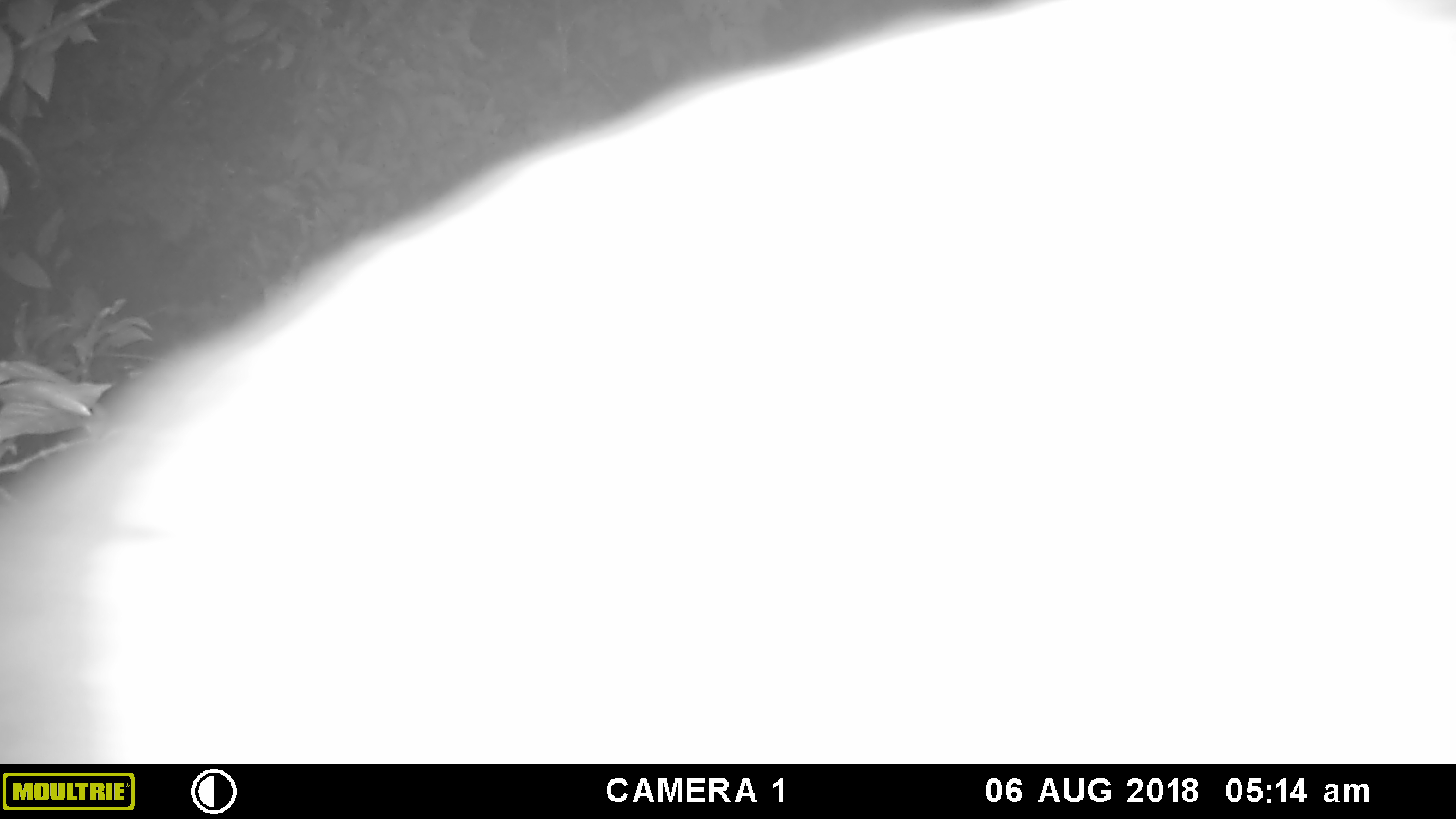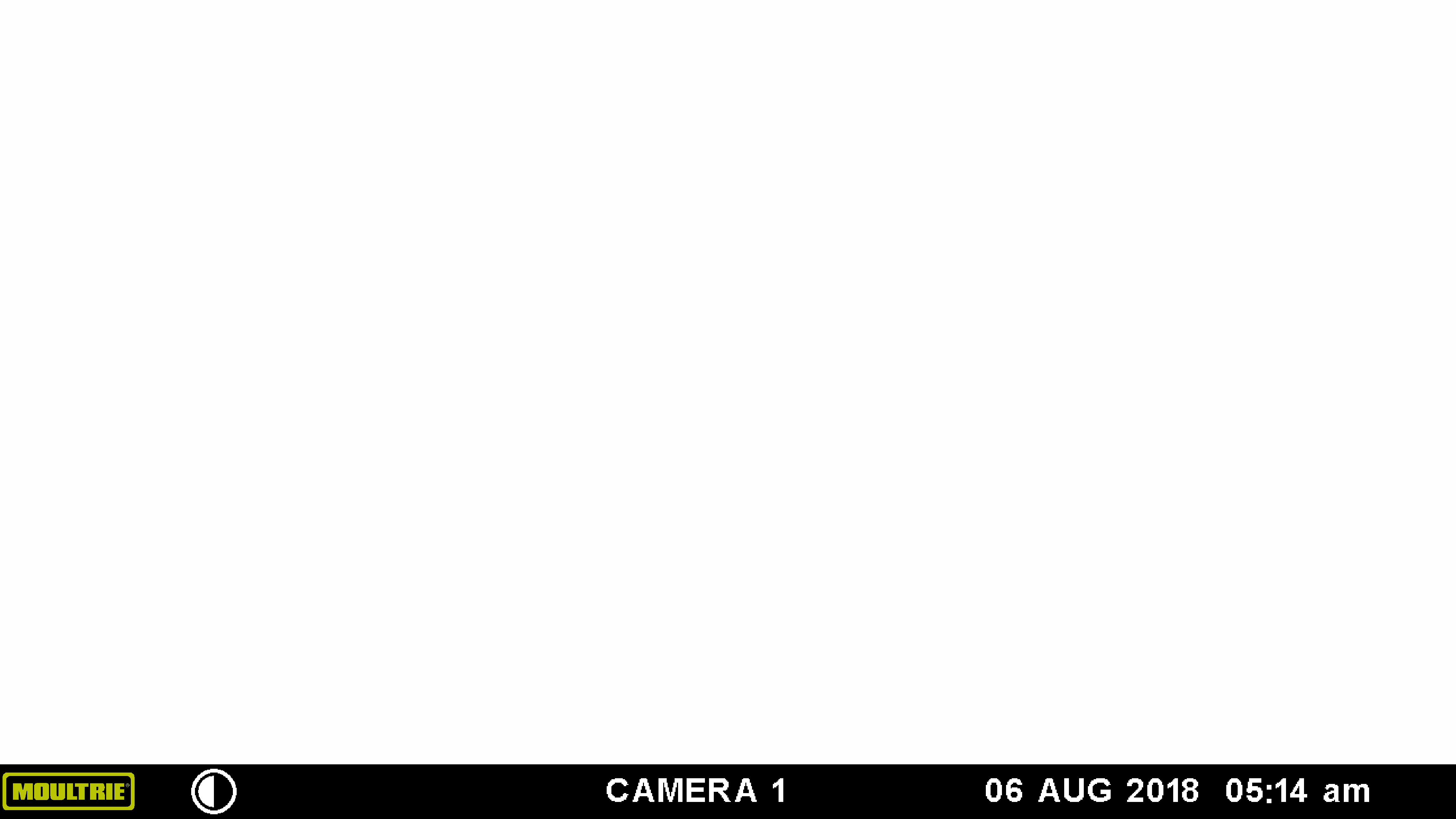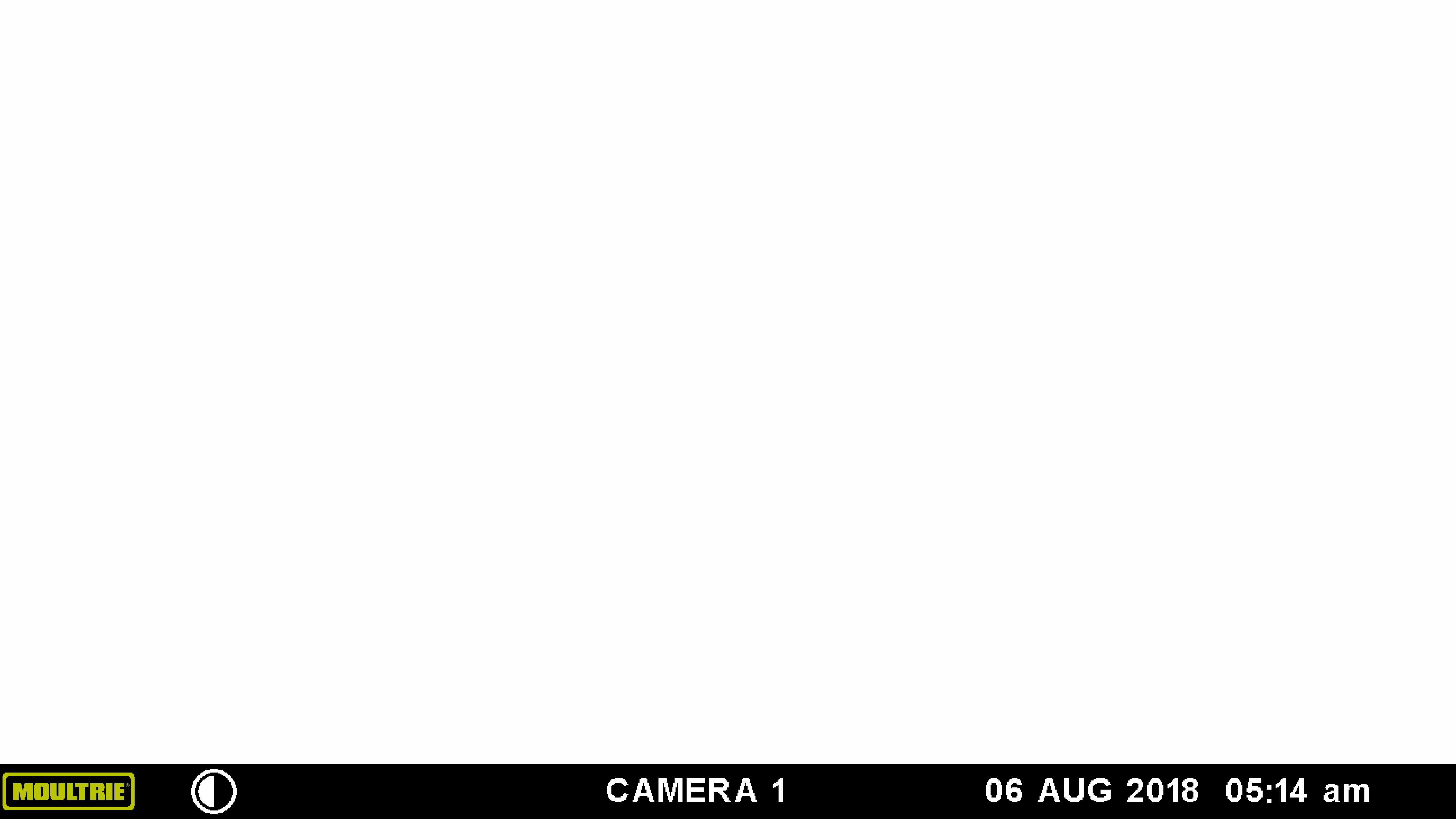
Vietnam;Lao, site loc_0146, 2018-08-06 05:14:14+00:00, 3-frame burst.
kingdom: Animalia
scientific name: Animalia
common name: animal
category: unidentified animal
Unidentified animal (animal) (Animalia). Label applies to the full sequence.